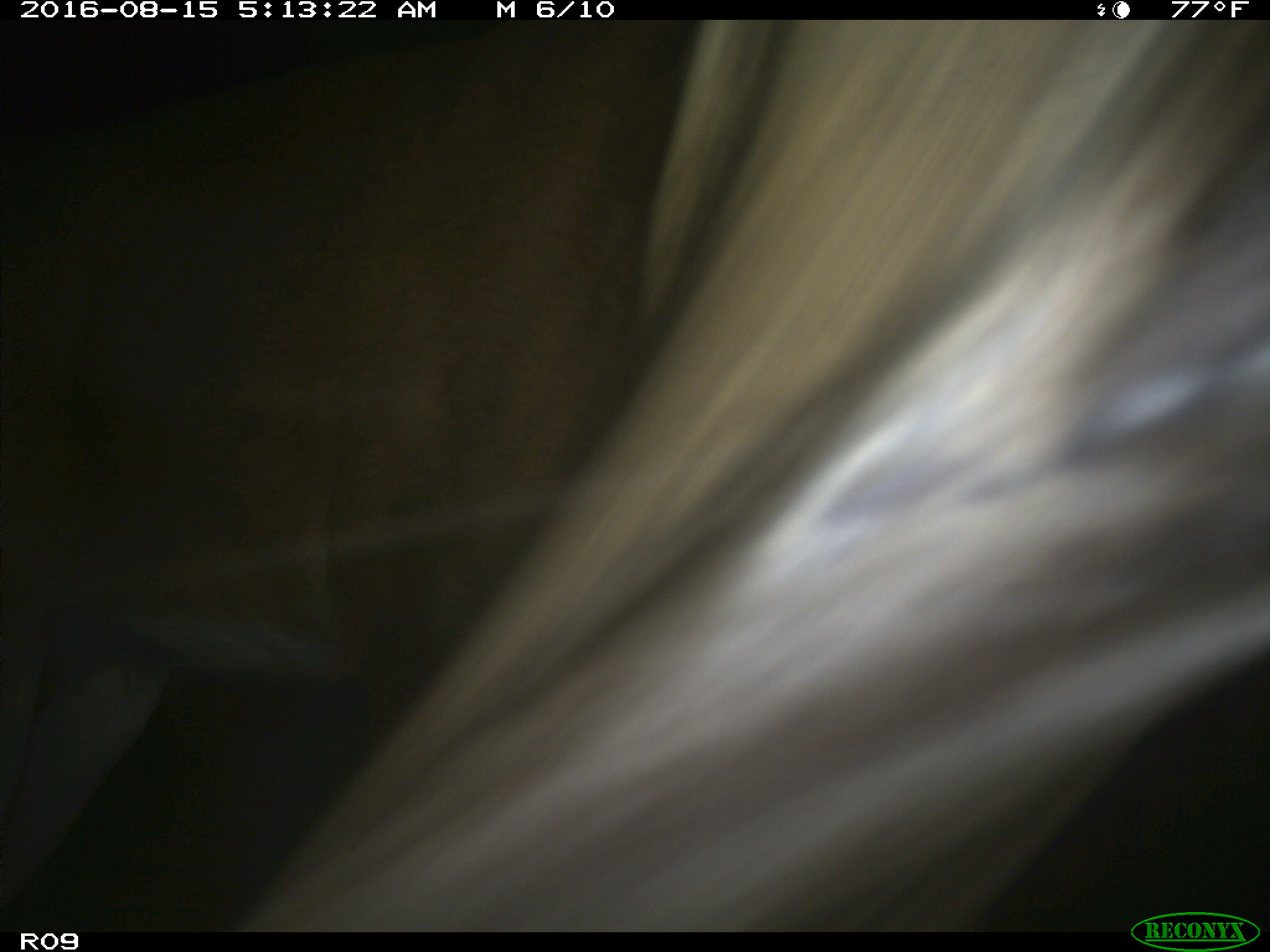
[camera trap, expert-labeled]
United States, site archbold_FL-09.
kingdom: Animalia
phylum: Chordata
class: Mammalia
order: Artiodactyla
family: Cervidae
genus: Odocoileus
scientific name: Odocoileus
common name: deer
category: unidentified deer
Unidentified deer (deer) (Odocoileus).